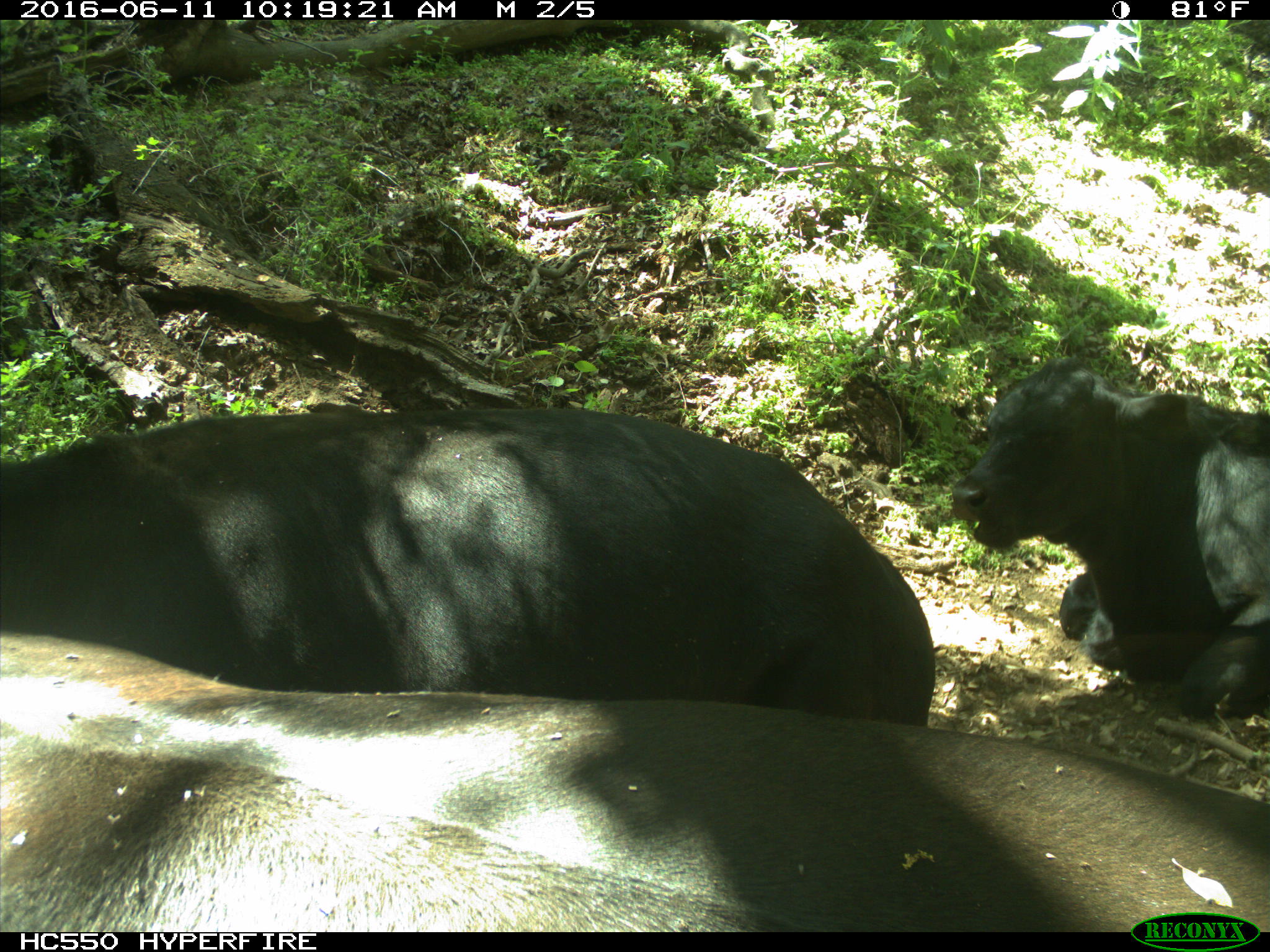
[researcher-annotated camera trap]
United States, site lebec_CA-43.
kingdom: Animalia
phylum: Chordata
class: Mammalia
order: Artiodactyla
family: Bovidae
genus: Bos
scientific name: Bos taurus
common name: domestic cow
Bos taurus (domestic cow).